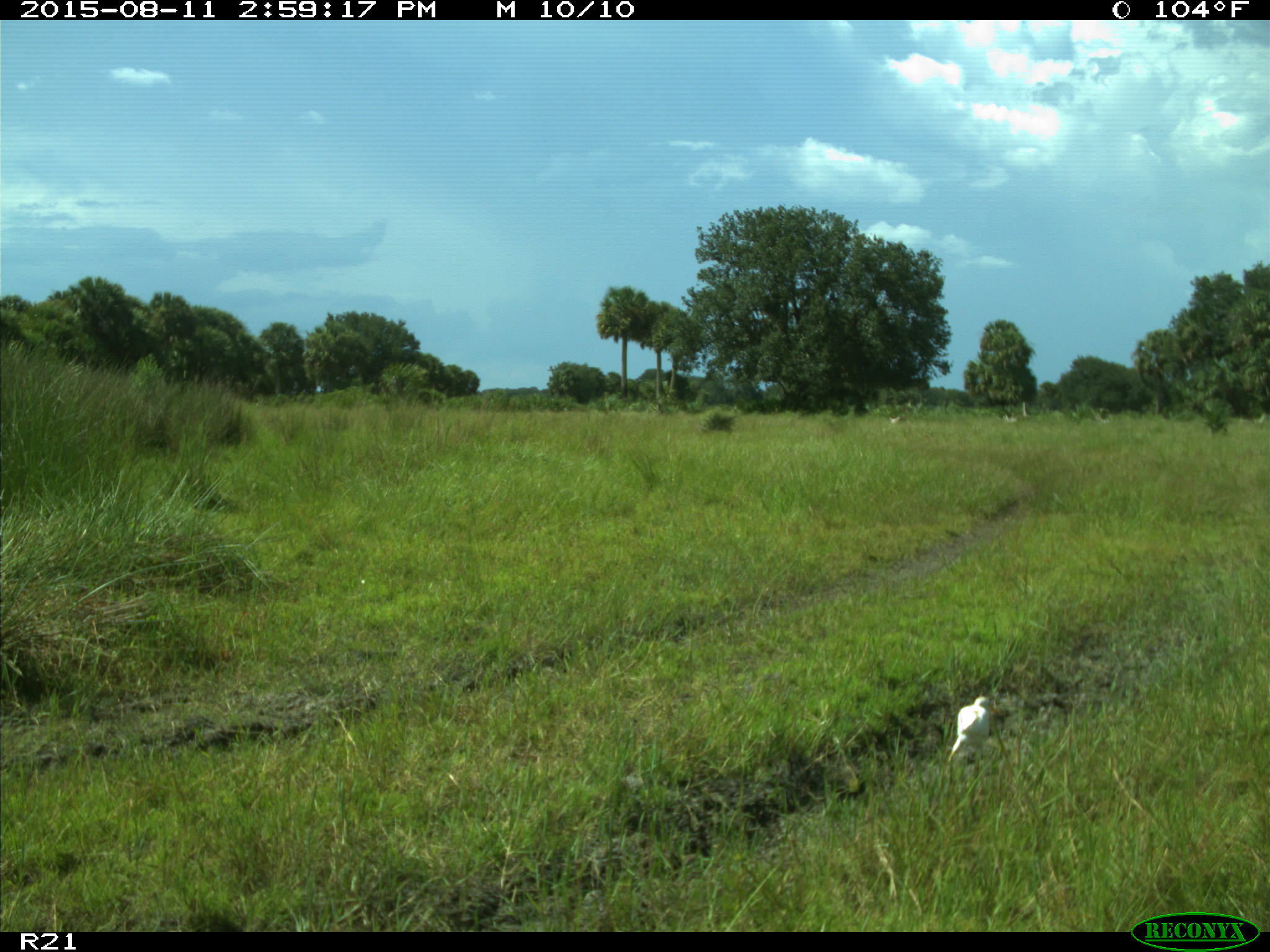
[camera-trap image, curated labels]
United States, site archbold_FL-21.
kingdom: Animalia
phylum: Chordata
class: Aves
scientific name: Aves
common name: birds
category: unidentified bird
Unidentified bird (birds) (Aves).